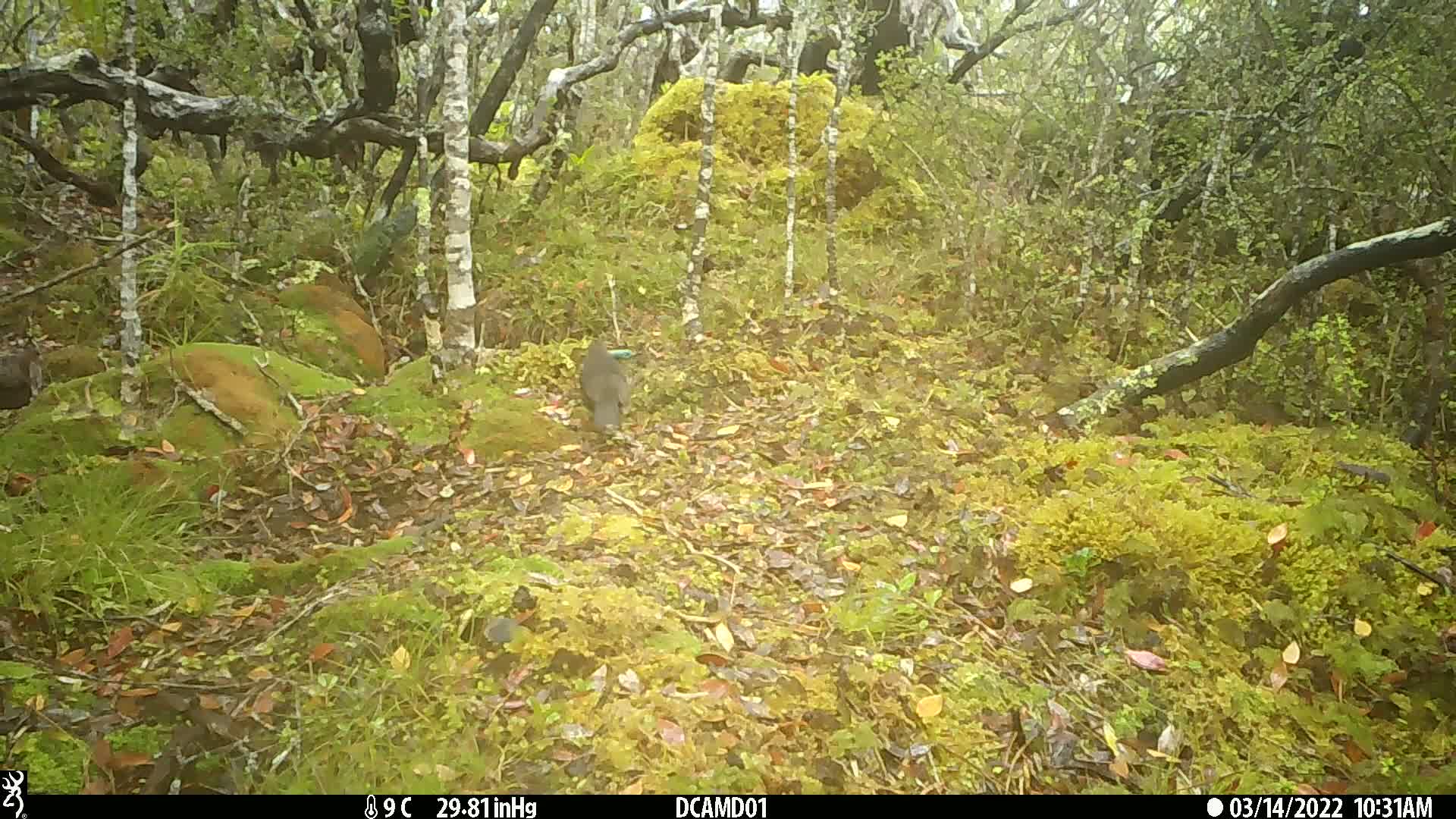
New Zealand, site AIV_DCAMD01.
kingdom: Animalia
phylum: Chordata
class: Aves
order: Passeriformes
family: Turdidae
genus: Turdus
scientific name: Turdus merula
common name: eurasian blackbird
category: blackbird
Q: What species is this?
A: Blackbird (eurasian blackbird) (Turdus merula).